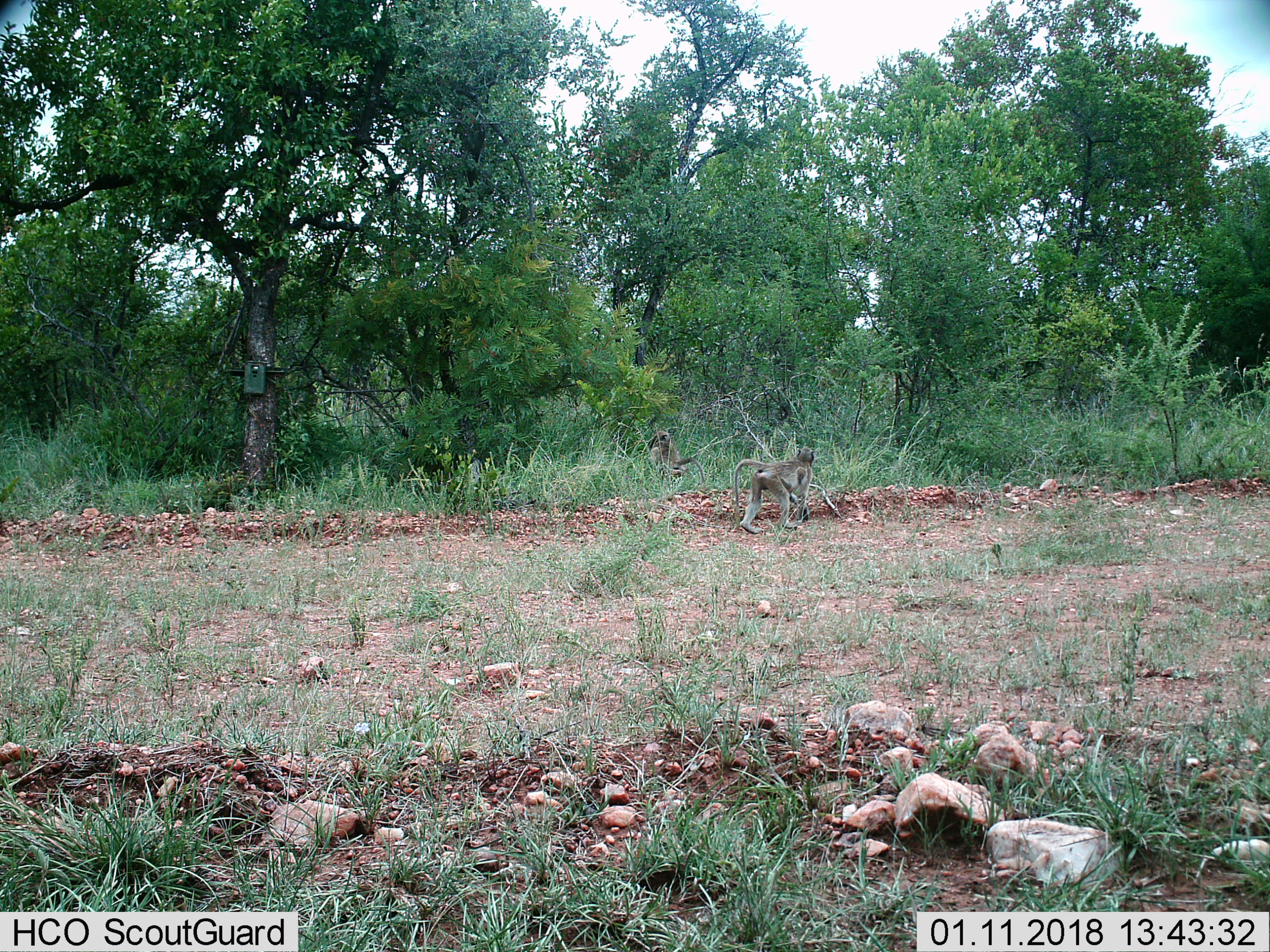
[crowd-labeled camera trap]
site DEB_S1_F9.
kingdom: Animalia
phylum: Chordata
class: Mammalia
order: Primates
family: Cercopithecidae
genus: Papio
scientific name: Papio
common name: baboon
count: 2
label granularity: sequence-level